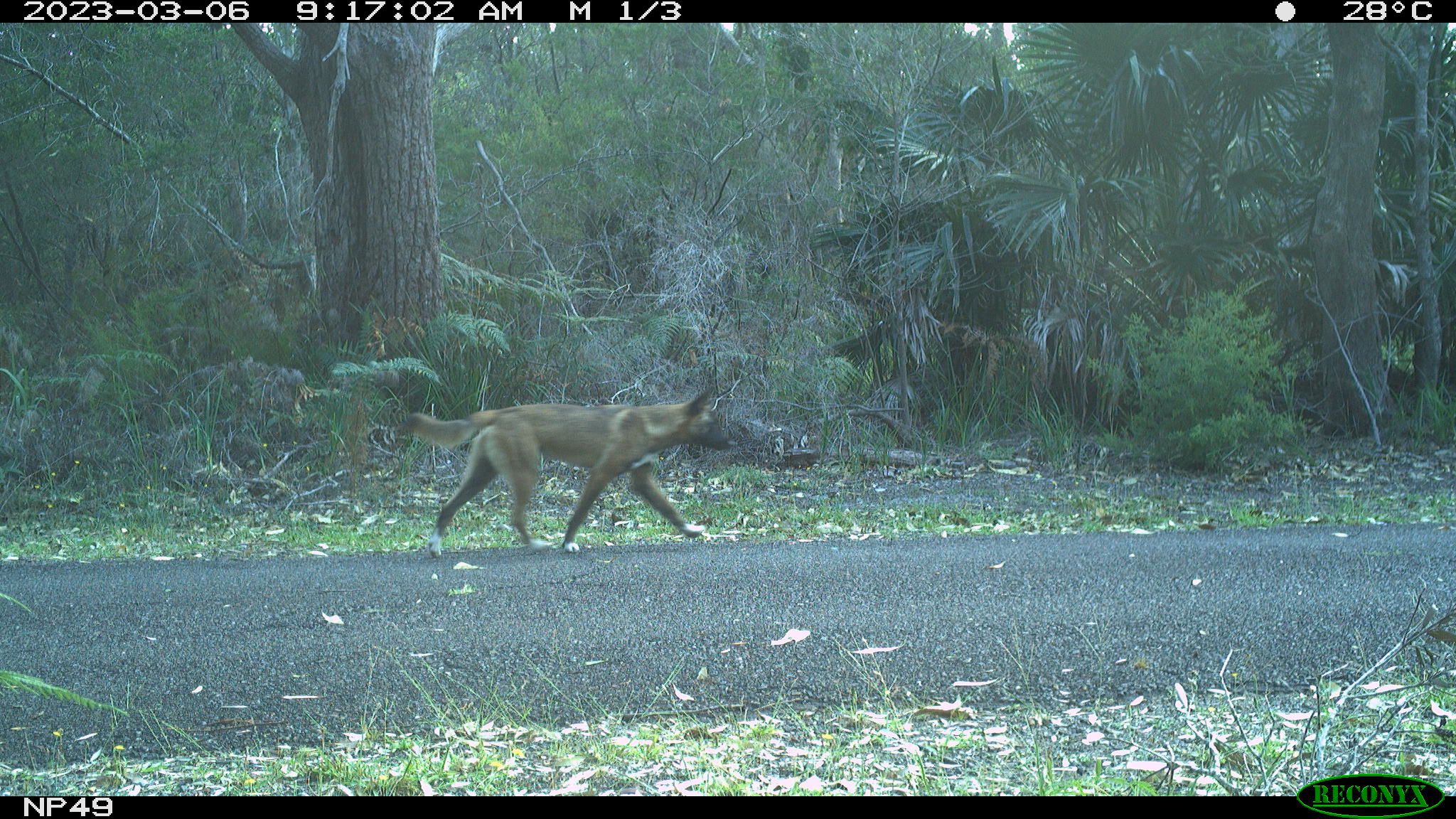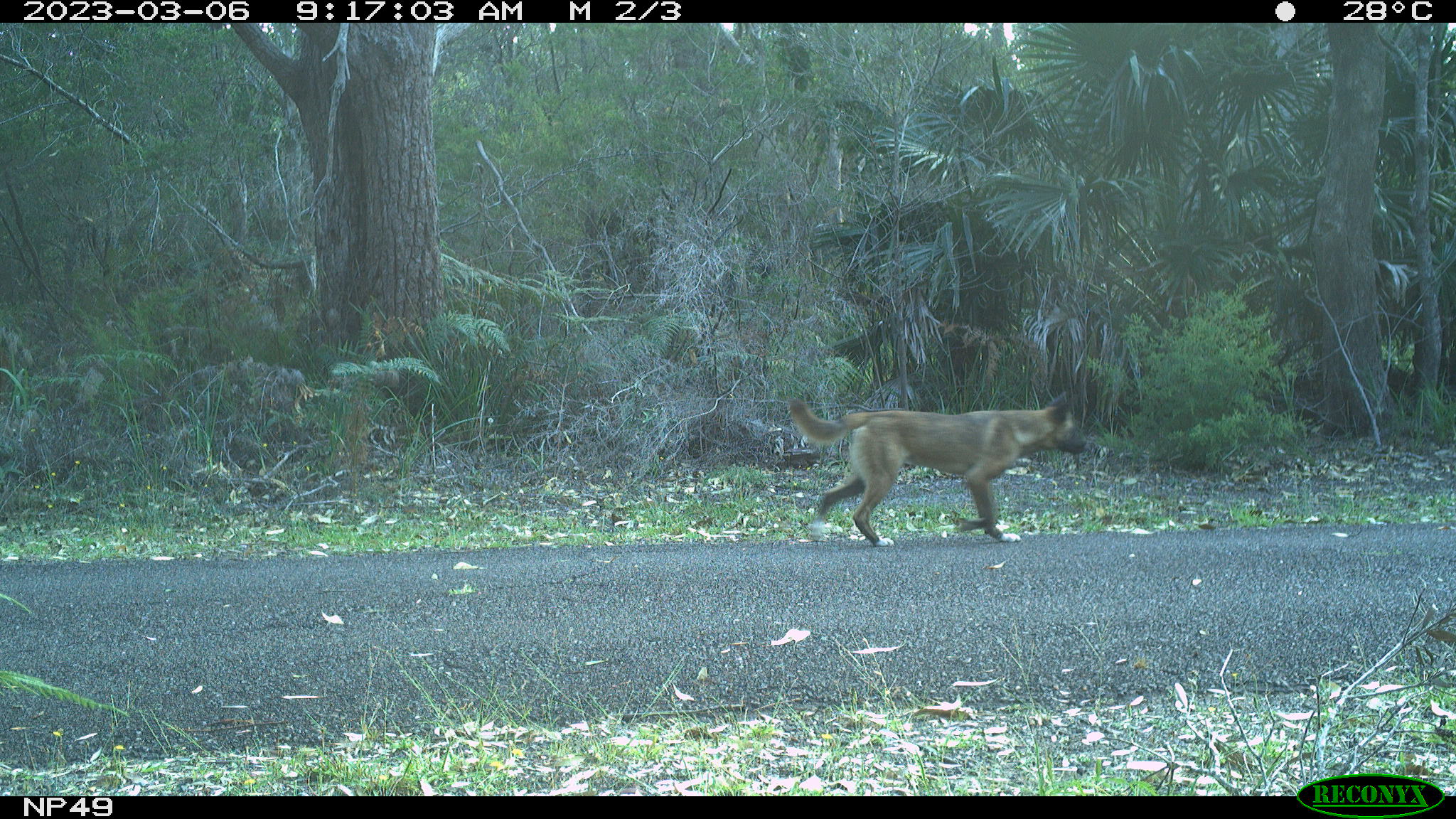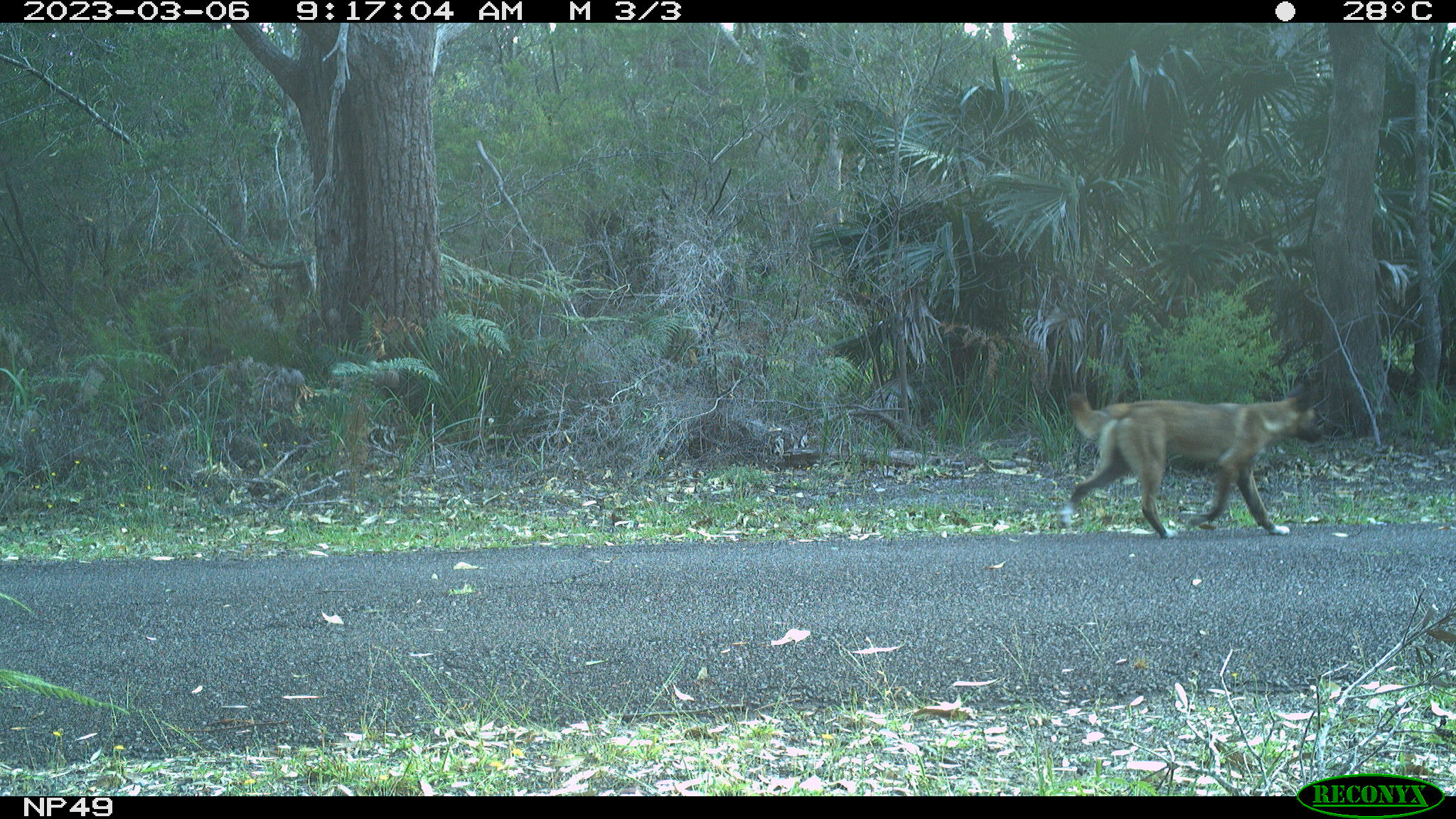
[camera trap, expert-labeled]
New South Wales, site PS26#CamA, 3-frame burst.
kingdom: Animalia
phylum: Chordata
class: Mammalia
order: Carnivora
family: Canidae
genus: Canis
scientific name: Canis familiaris dingo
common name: dingo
Dingo (Canis familiaris dingo).